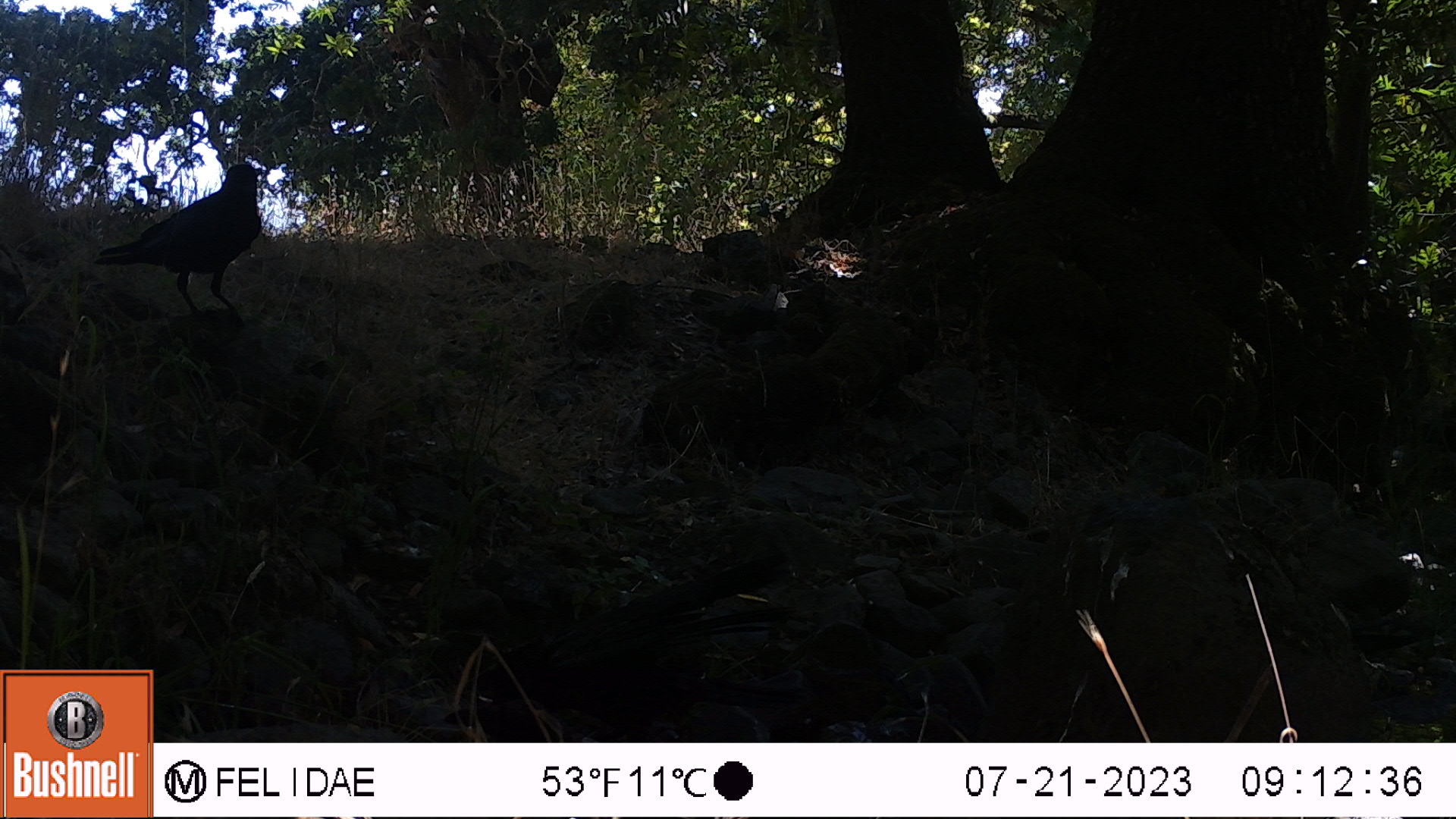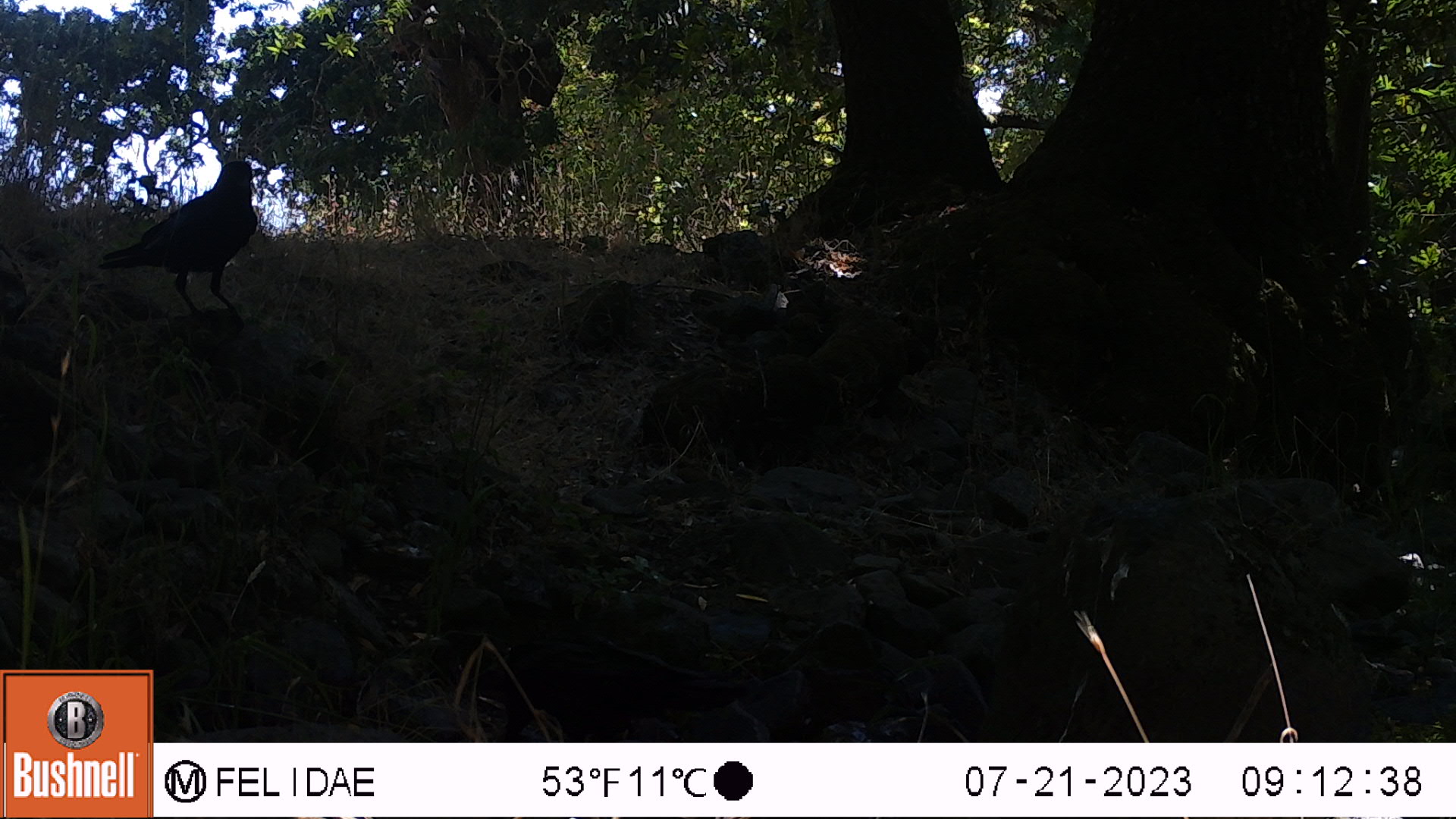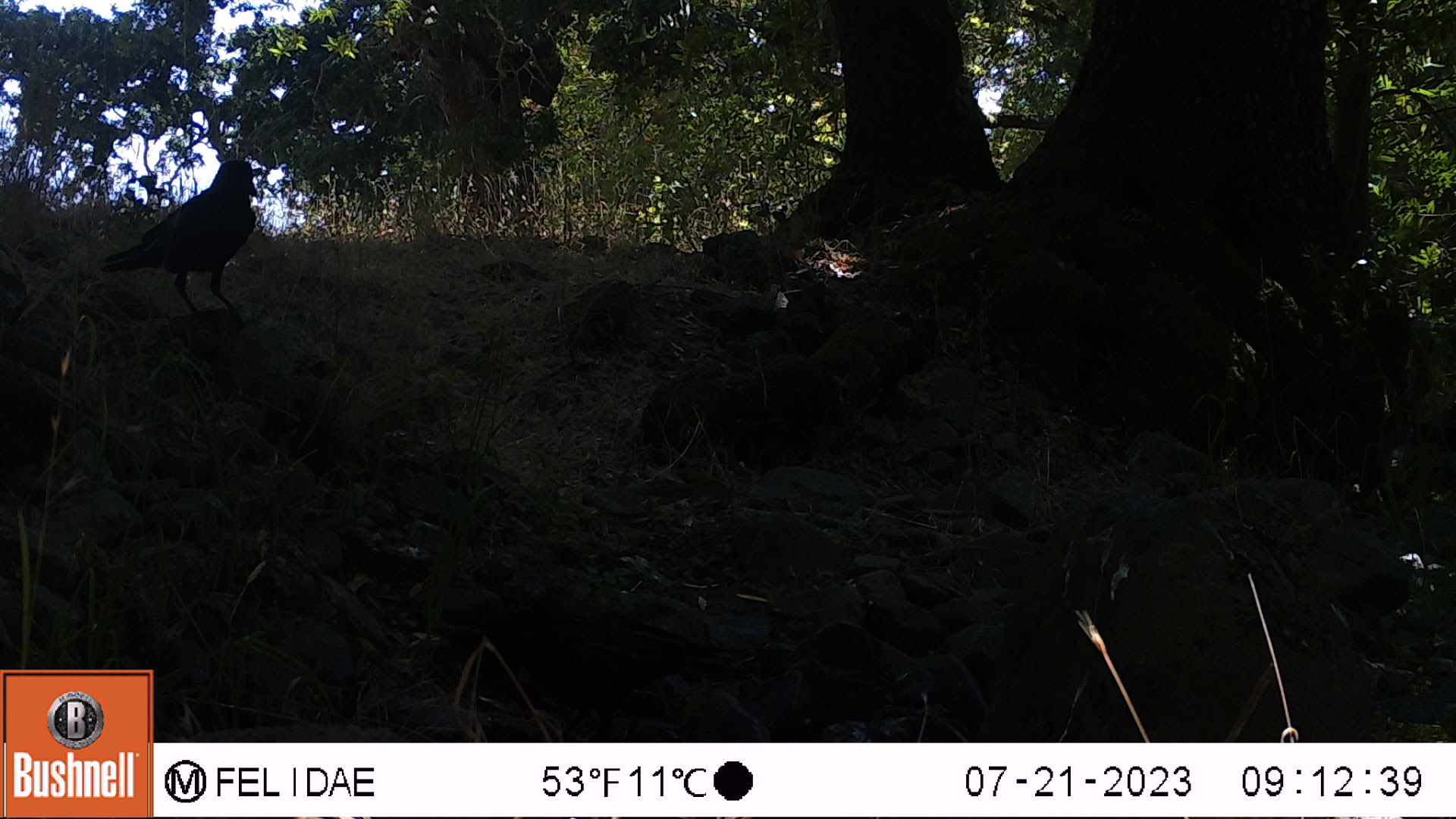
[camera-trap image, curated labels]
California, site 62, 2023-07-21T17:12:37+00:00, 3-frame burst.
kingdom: Animalia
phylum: Chordata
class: Aves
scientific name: Aves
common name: bird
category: unknown bird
Unknown bird (bird) (Aves).